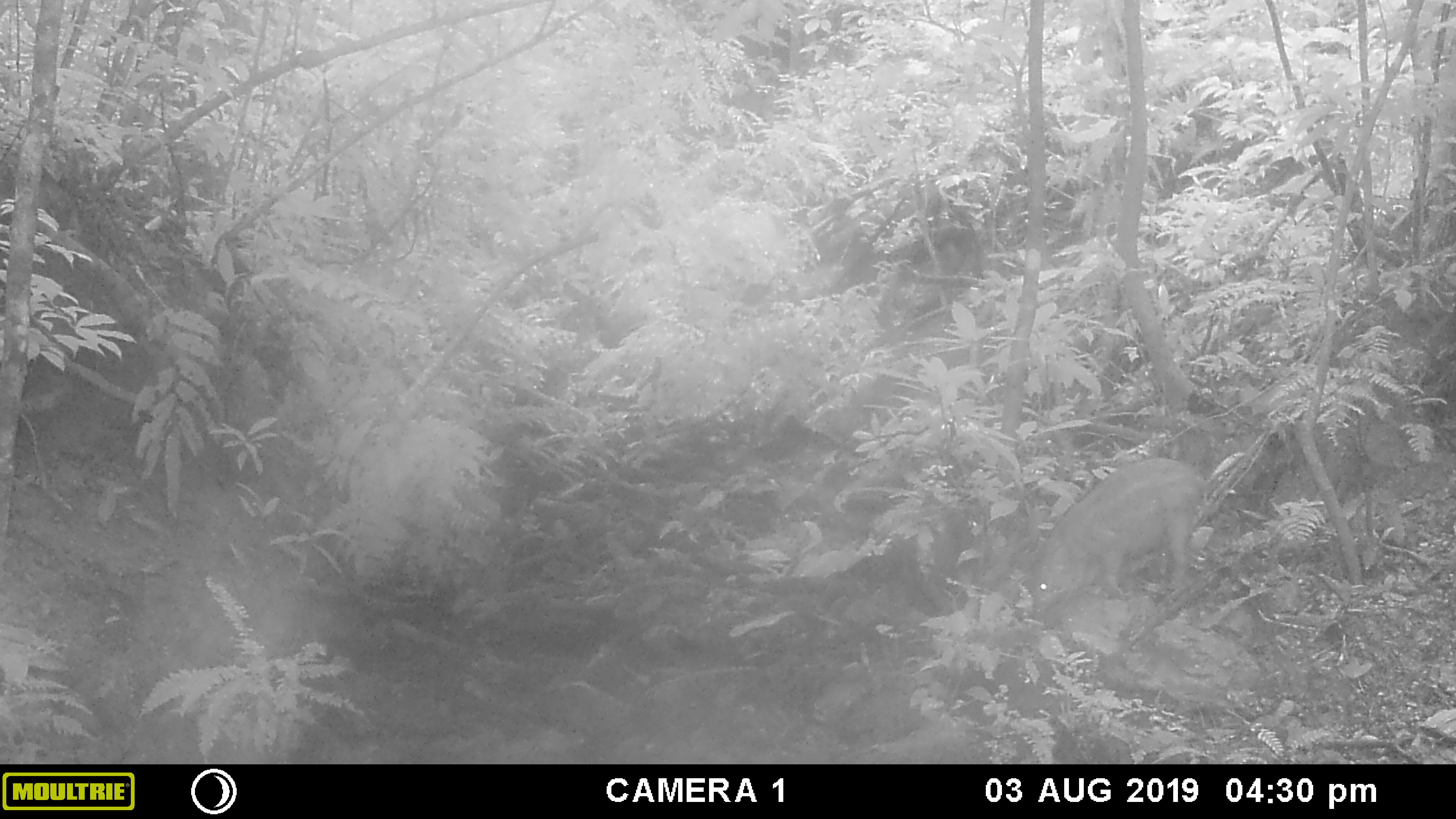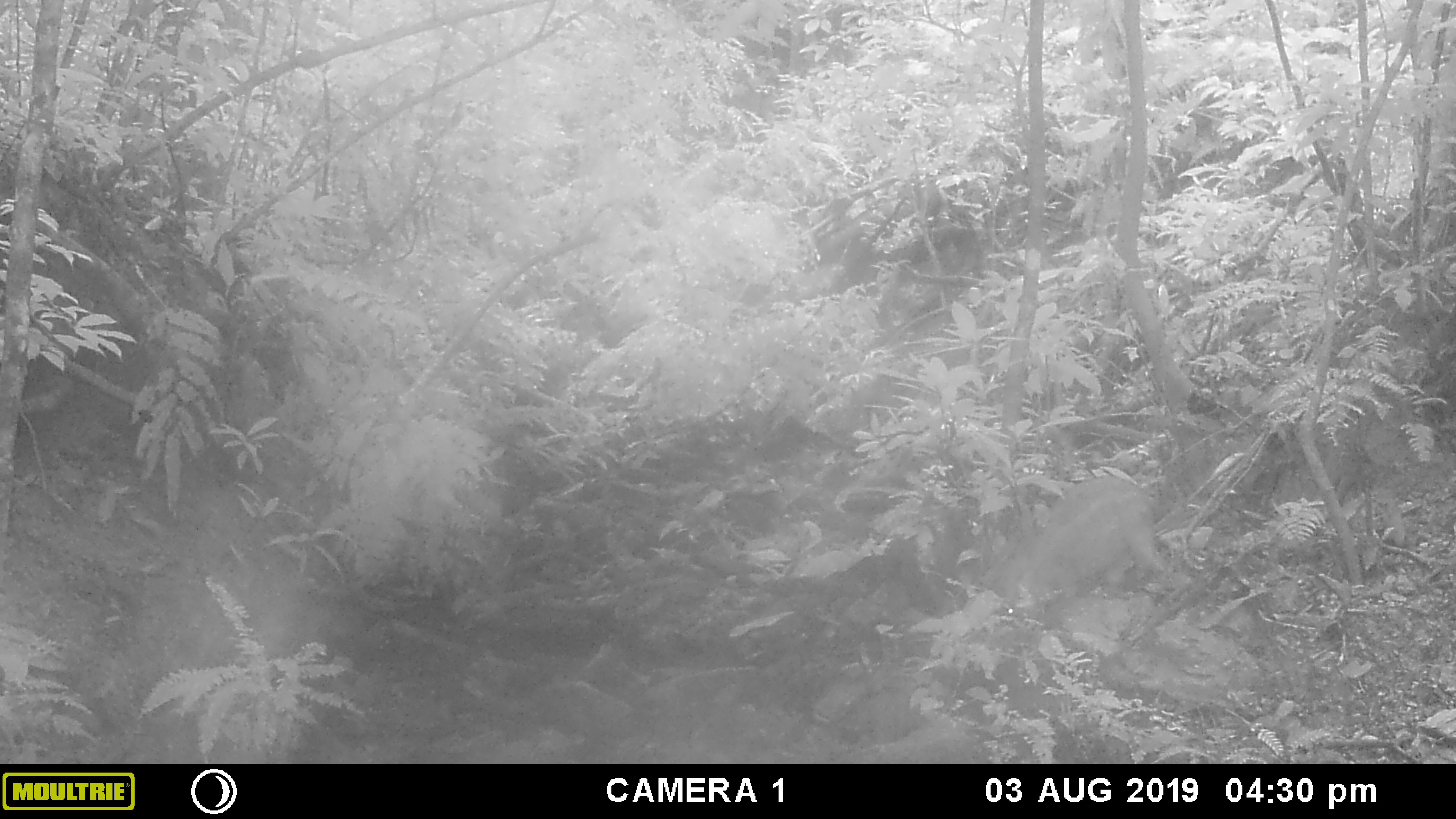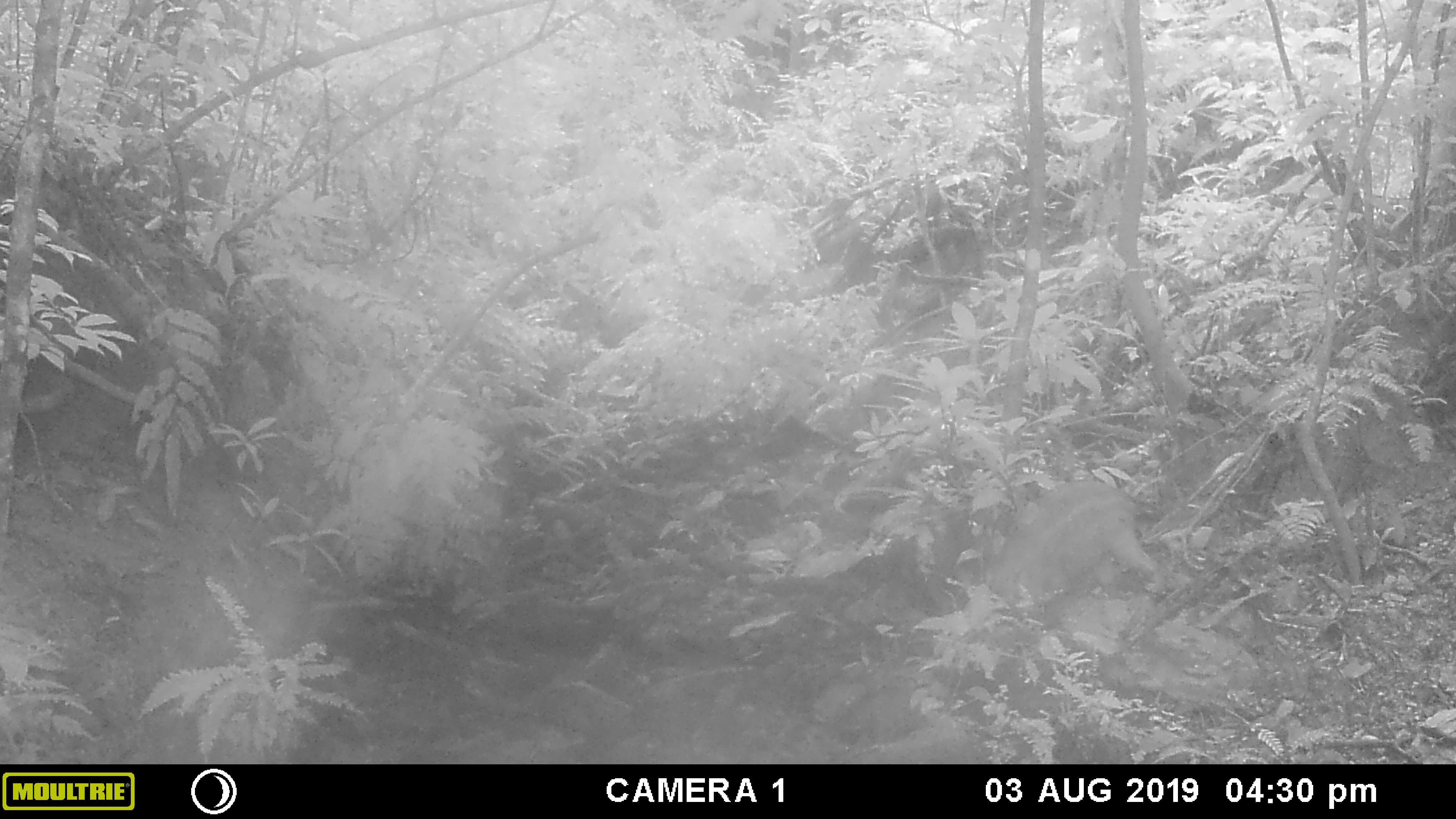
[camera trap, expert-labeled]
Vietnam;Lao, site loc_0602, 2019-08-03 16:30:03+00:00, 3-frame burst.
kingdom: Animalia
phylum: Chordata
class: Mammalia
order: Artiodactyla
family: Suidae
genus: Sus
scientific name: Sus scrofa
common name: eurasian wild pig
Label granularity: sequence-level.